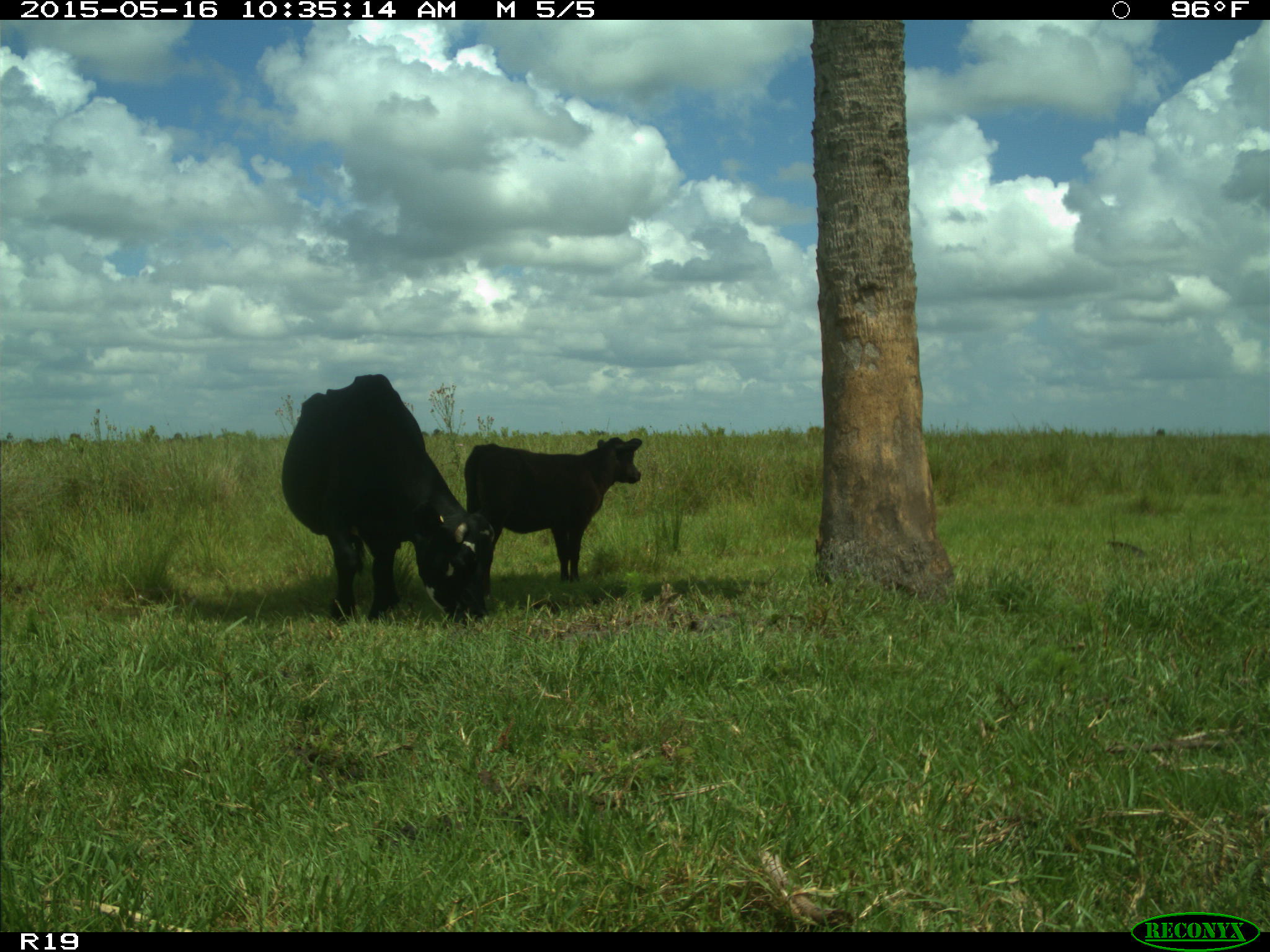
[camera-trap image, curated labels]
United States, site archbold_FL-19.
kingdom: Animalia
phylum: Chordata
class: Mammalia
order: Artiodactyla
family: Bovidae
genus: Bos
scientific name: Bos taurus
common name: domestic cow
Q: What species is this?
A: Bos taurus (domestic cow).